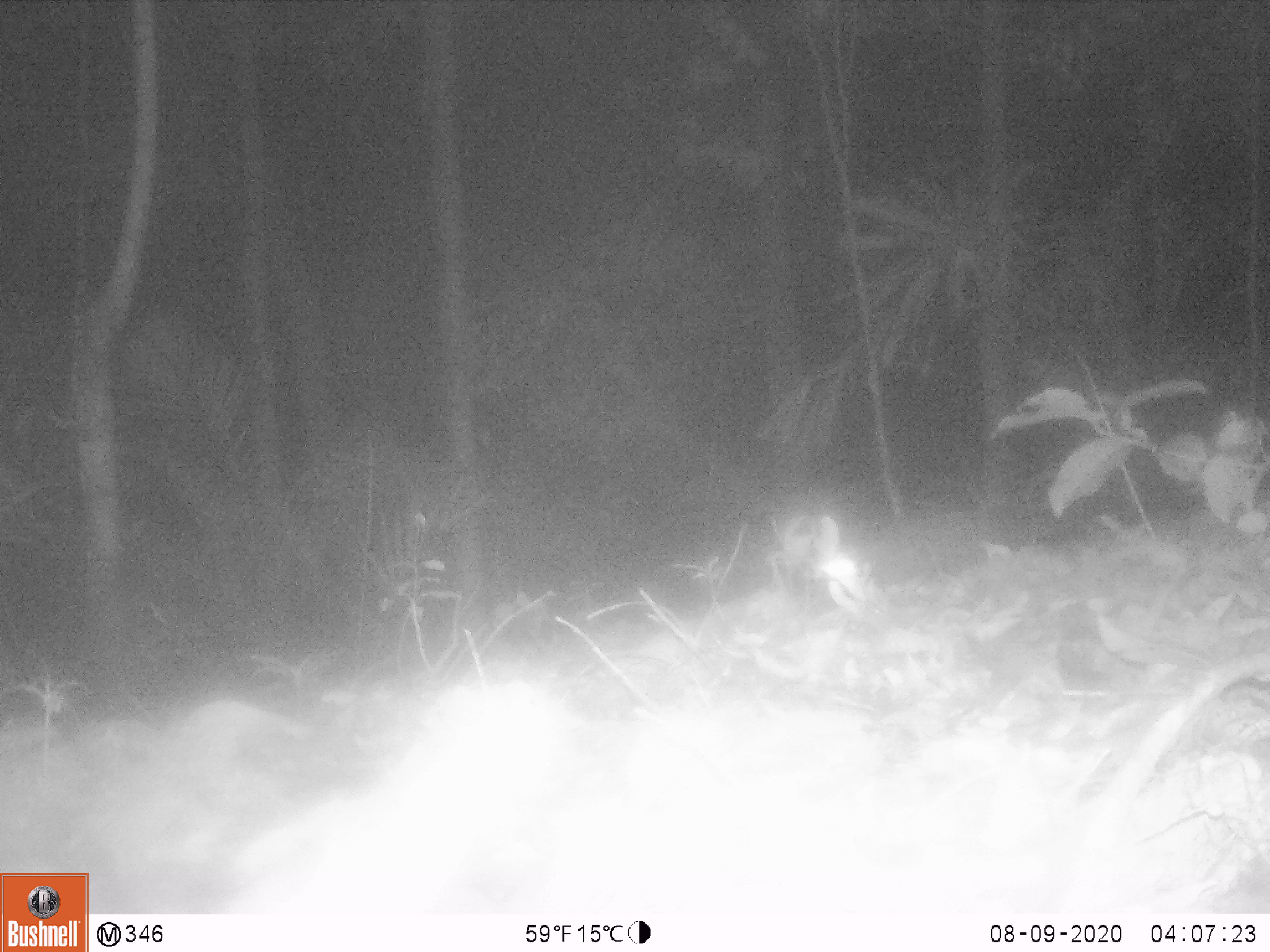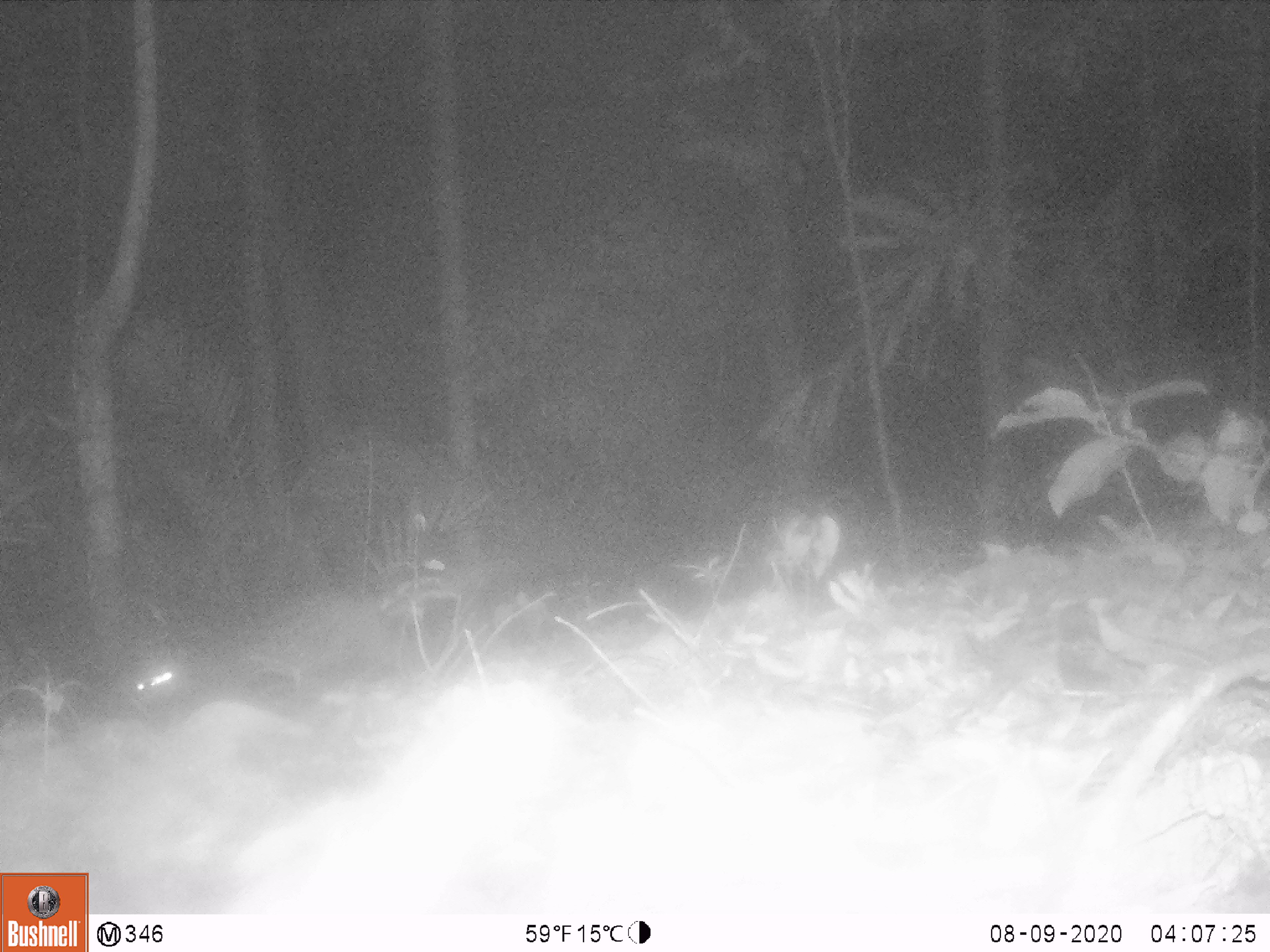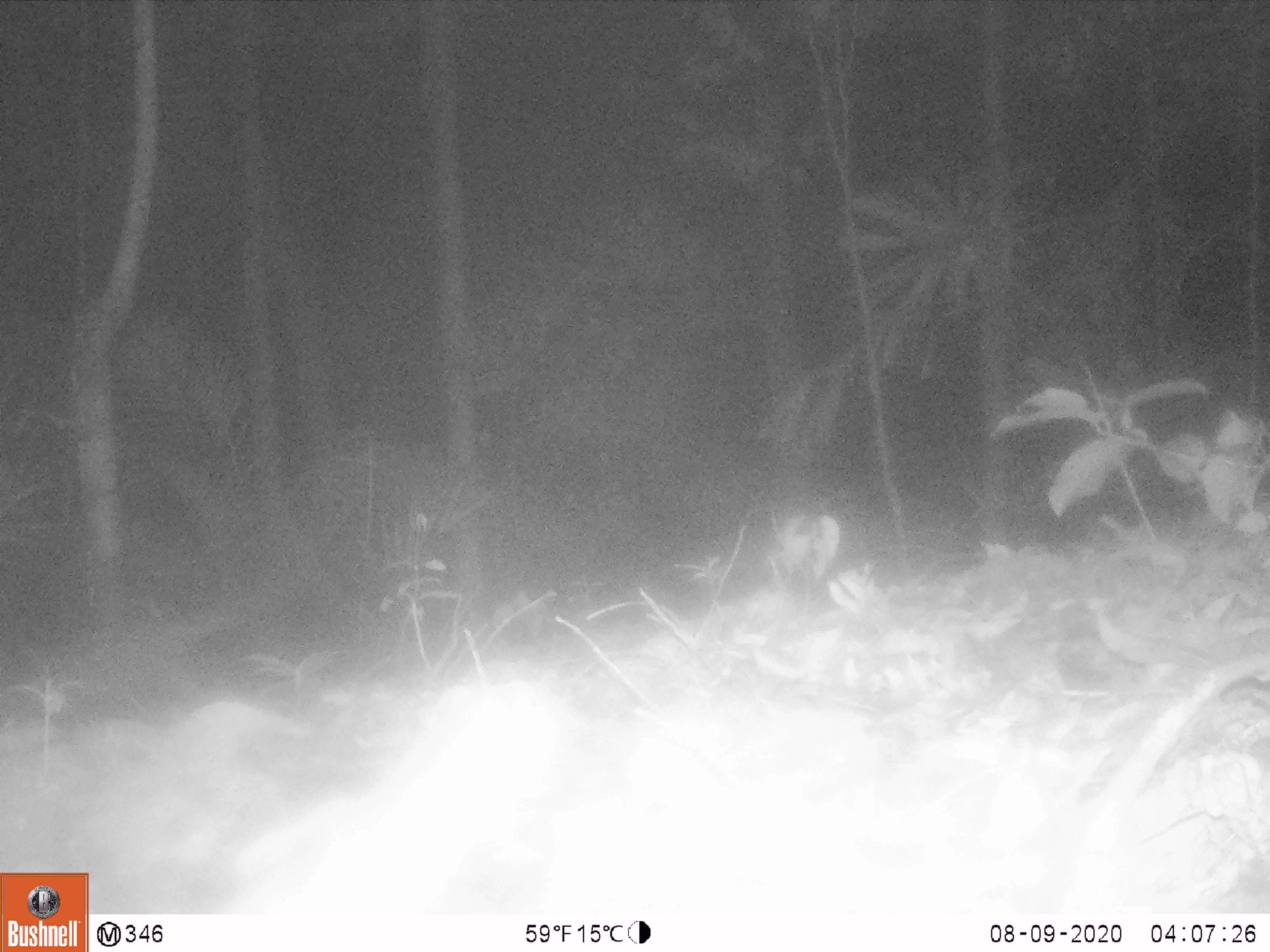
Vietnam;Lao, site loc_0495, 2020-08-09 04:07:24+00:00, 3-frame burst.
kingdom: Animalia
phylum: Chordata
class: Mammalia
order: Carnivora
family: Viverridae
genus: Paradoxurus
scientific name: Paradoxurus hermaphroditus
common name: common palm civet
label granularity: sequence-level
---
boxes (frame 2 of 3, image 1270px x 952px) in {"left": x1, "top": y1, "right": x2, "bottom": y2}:
common palm civet: {"left": 130, "top": 582, "right": 458, "bottom": 696}